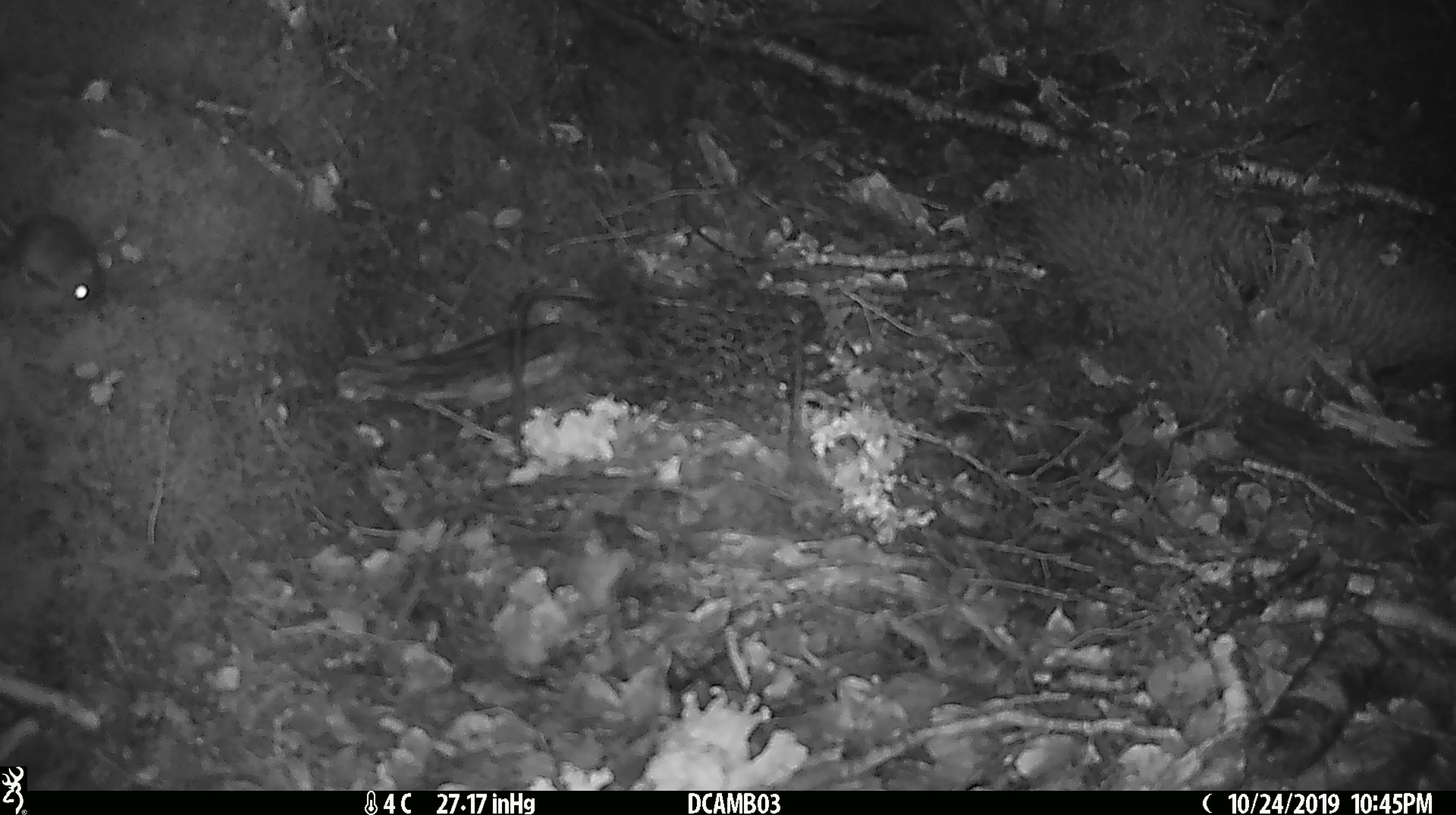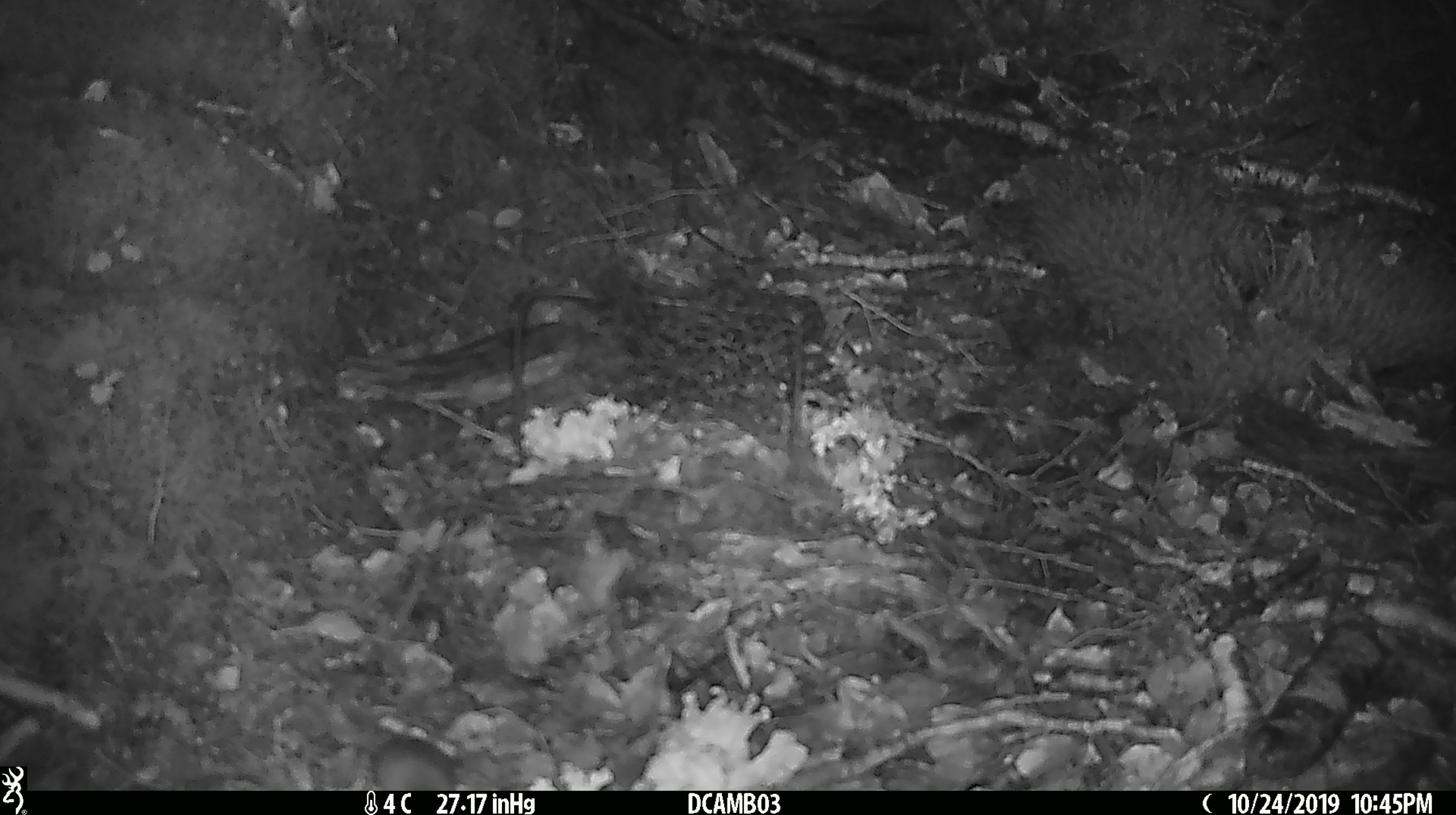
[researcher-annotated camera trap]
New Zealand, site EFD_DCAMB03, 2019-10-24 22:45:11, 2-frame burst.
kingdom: Animalia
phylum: Chordata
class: Mammalia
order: Rodentia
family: Muridae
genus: Mus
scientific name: Mus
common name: mouse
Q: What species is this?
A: Mouse (Mus).